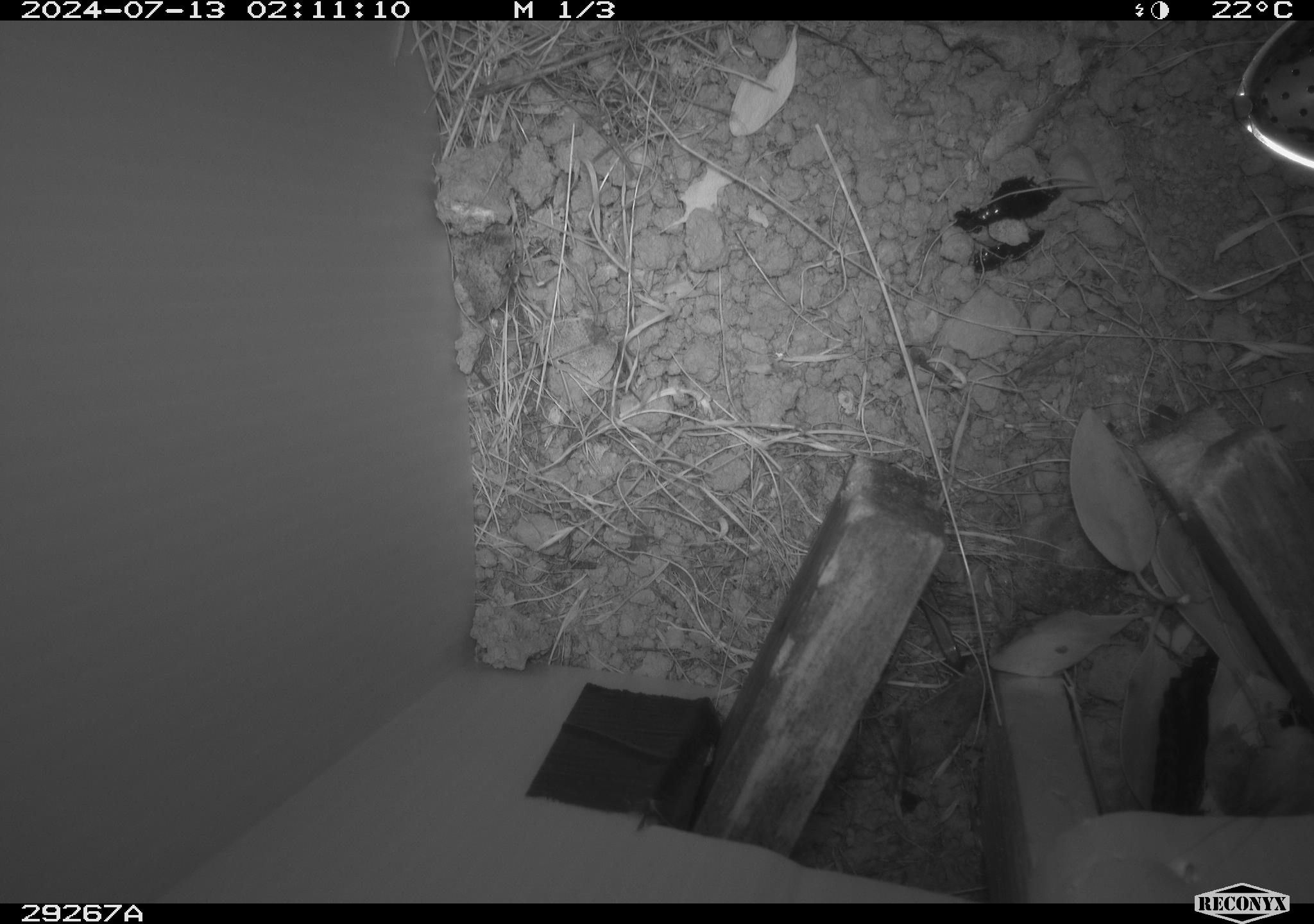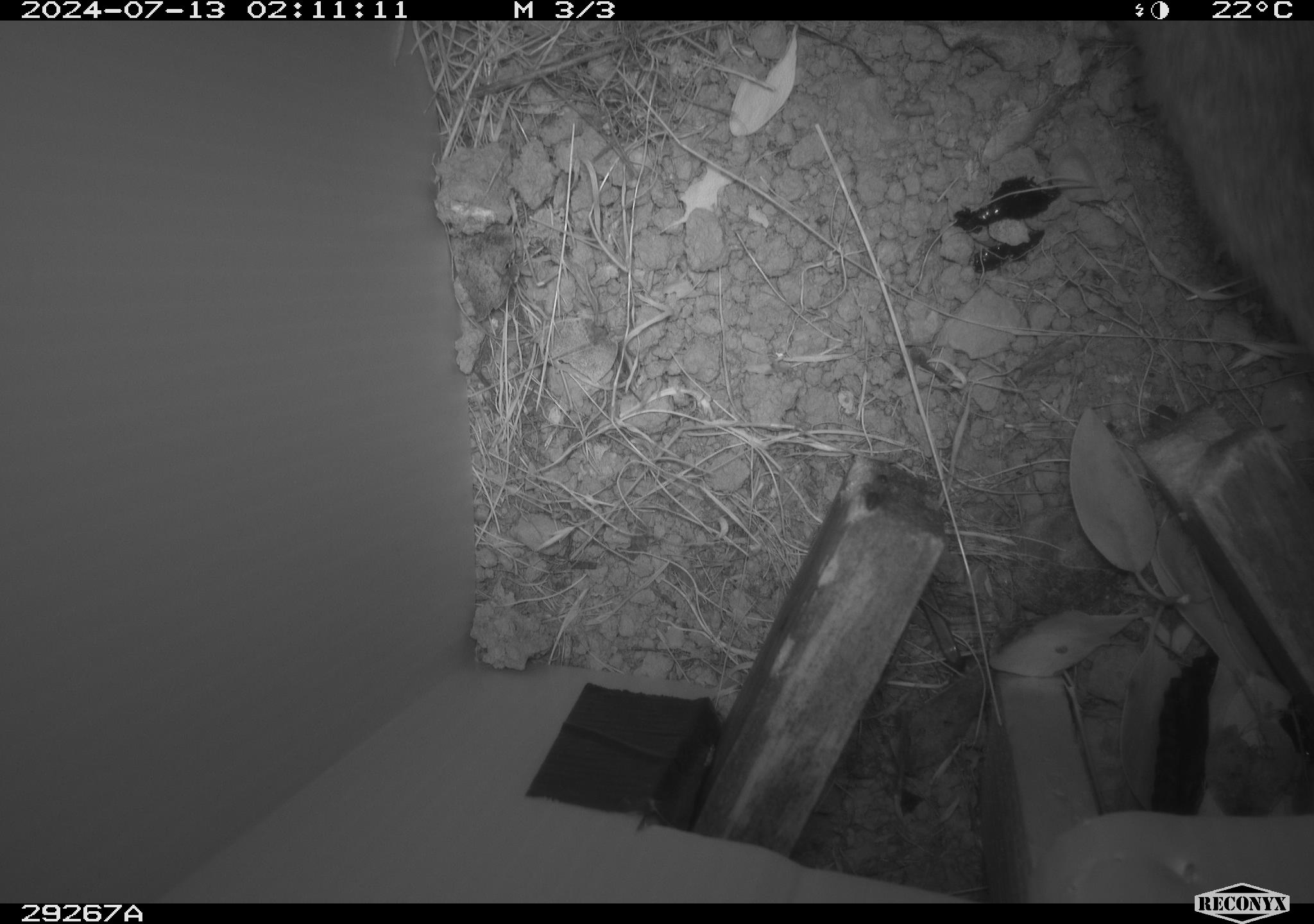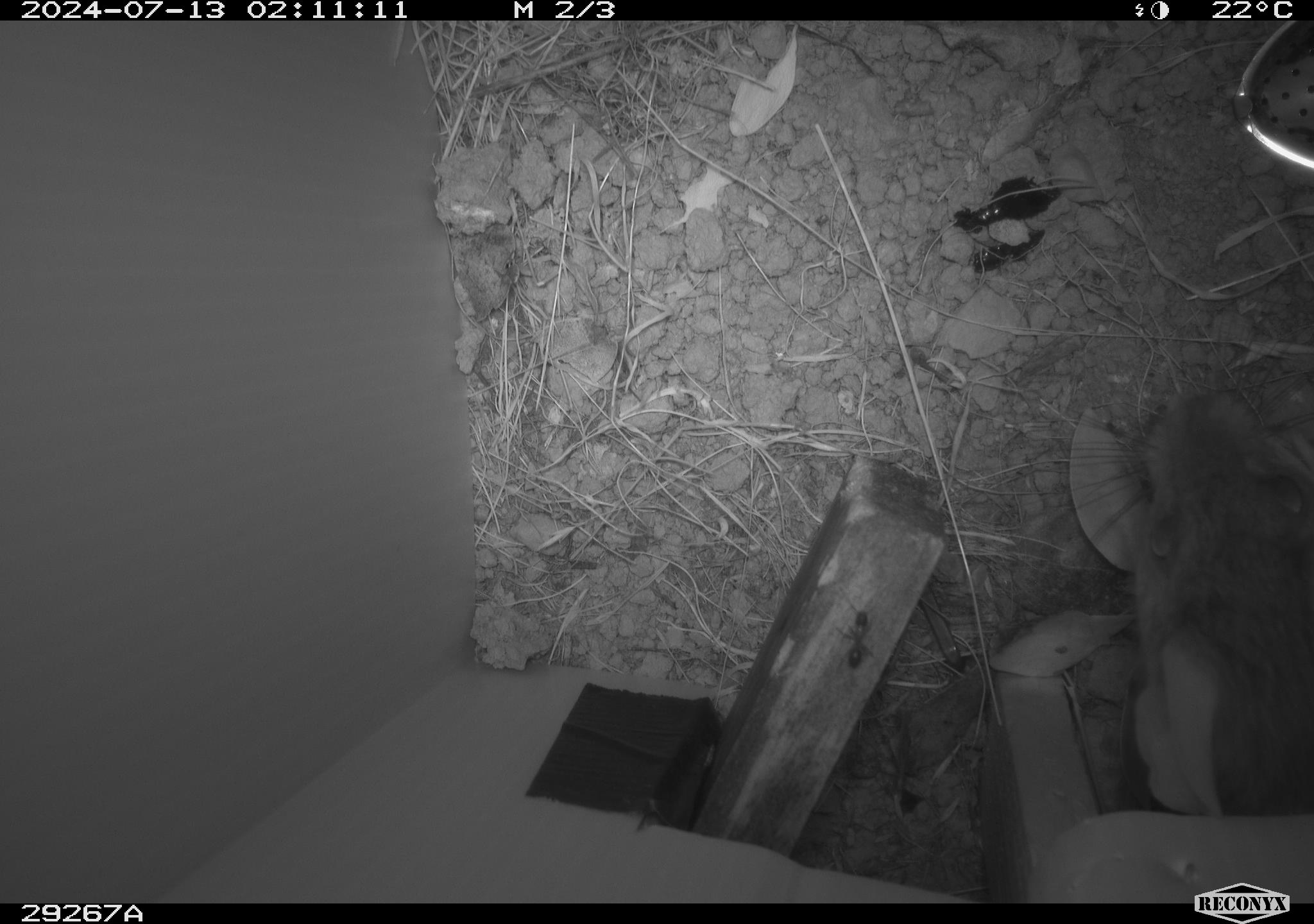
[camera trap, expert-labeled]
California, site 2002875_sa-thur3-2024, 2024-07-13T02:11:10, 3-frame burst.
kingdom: Animalia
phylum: Chordata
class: Mammalia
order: Rodentia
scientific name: Rodentia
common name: rodent